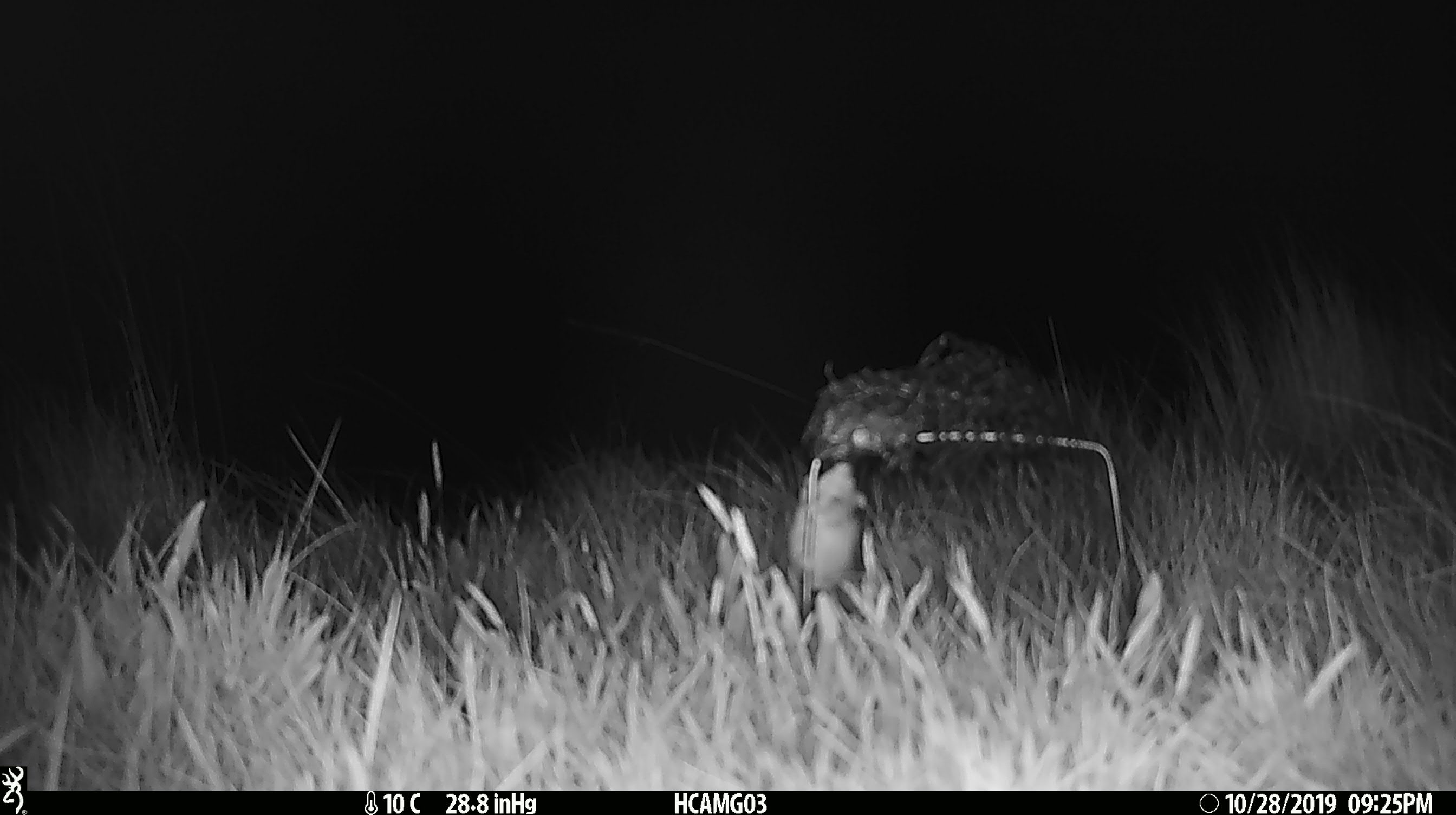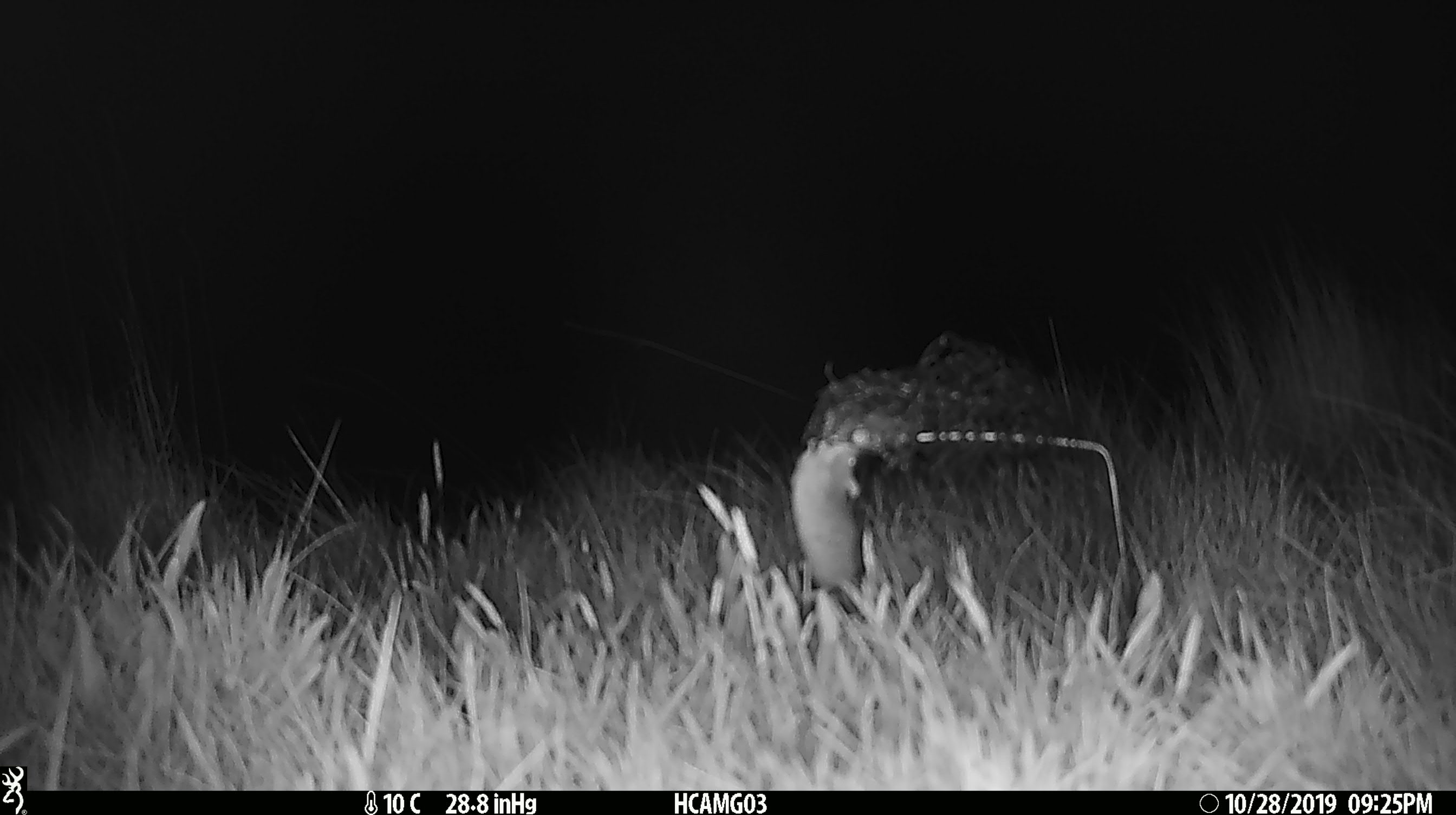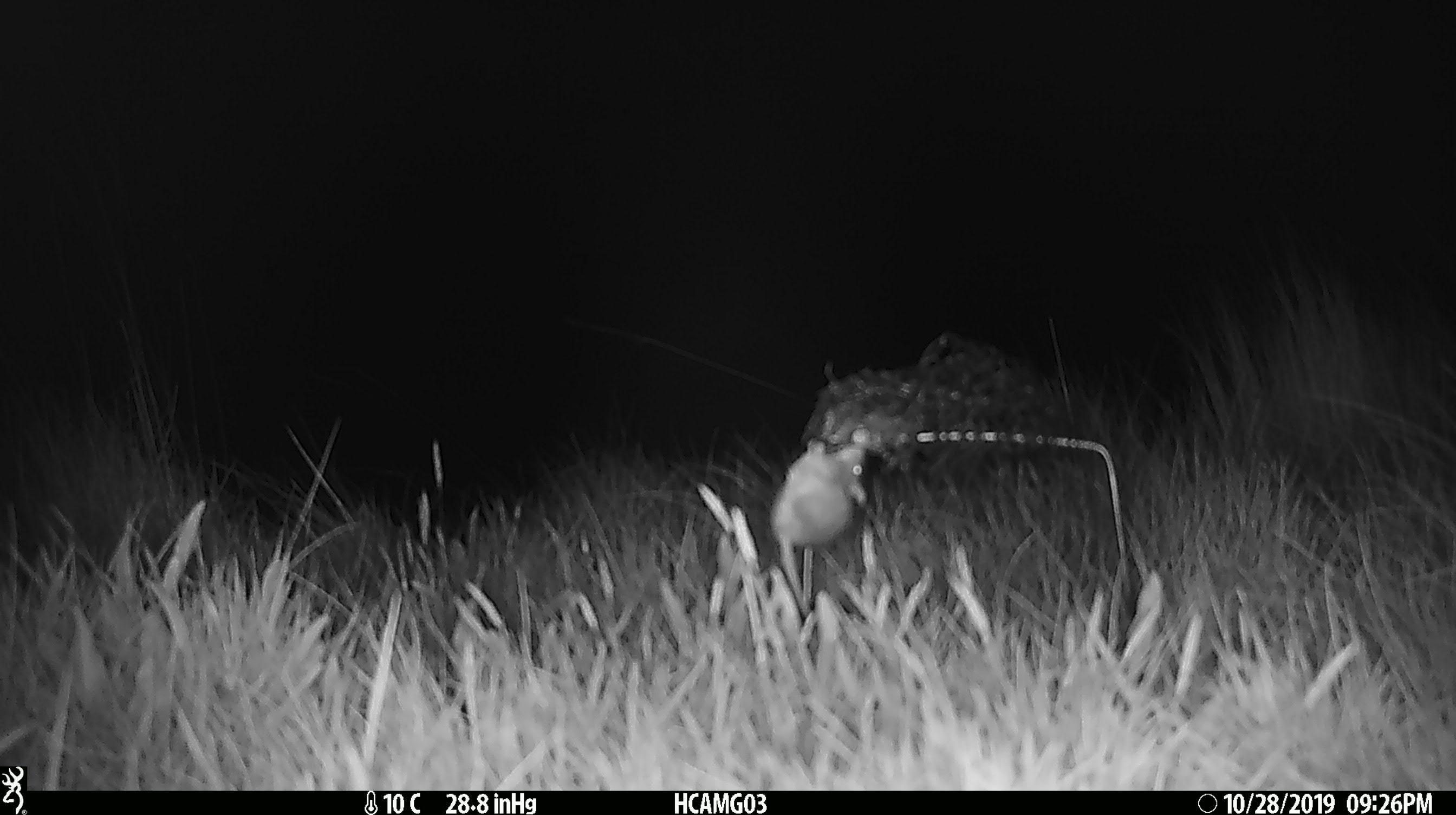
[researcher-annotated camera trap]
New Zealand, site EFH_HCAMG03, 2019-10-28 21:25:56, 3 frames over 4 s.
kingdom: Animalia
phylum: Chordata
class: Mammalia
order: Rodentia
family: Muridae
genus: Mus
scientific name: Mus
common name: mouse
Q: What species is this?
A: Mouse (Mus).